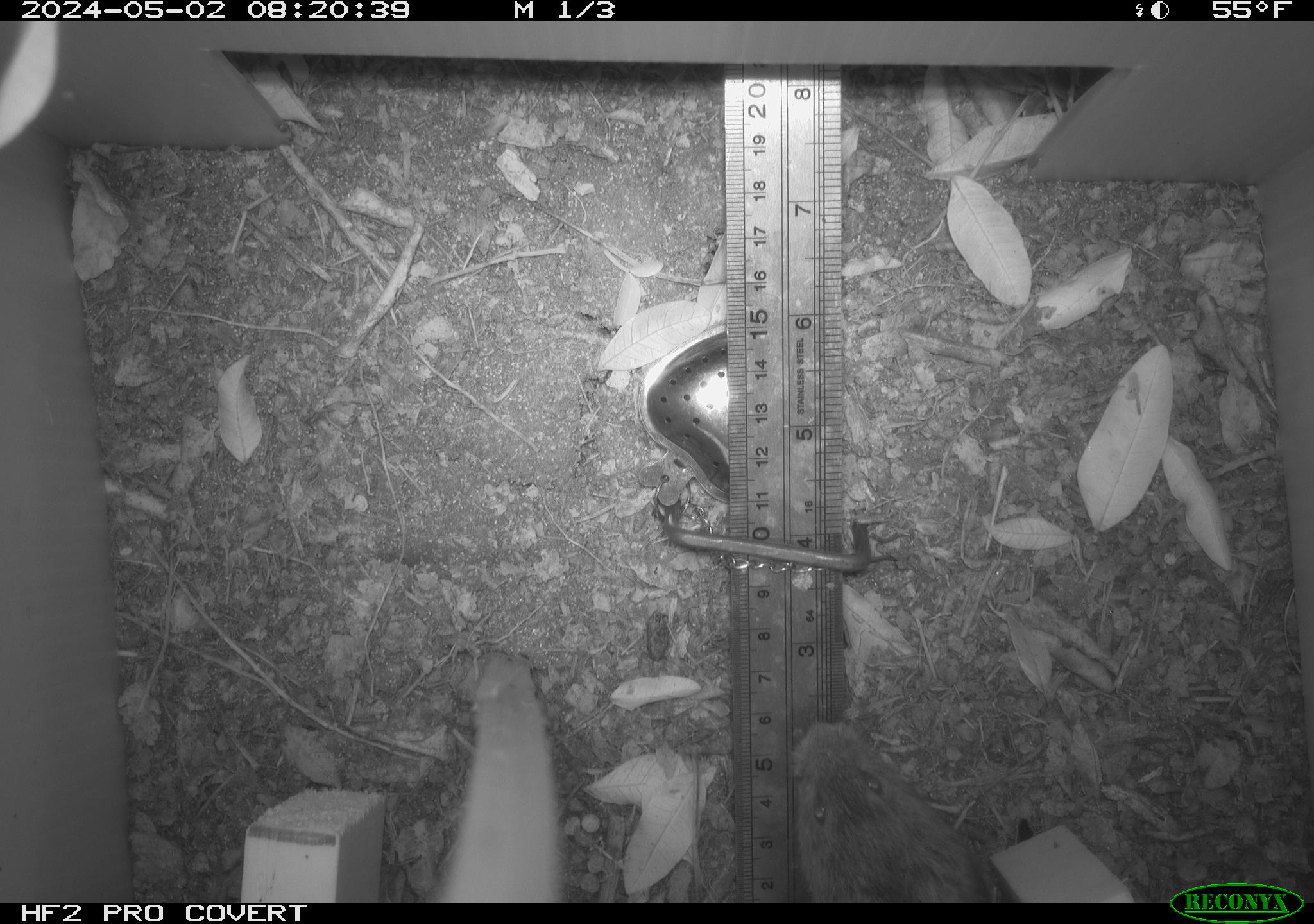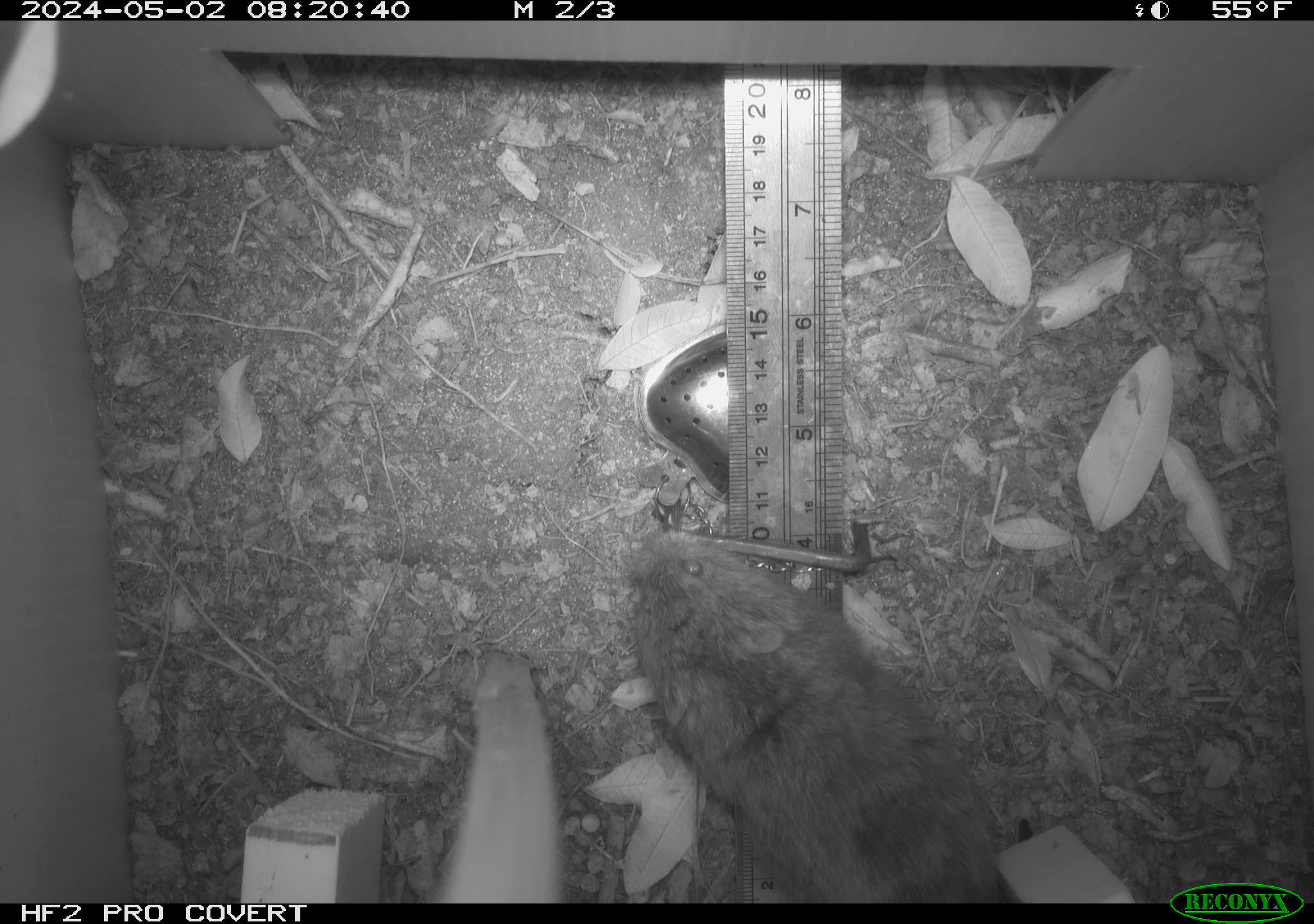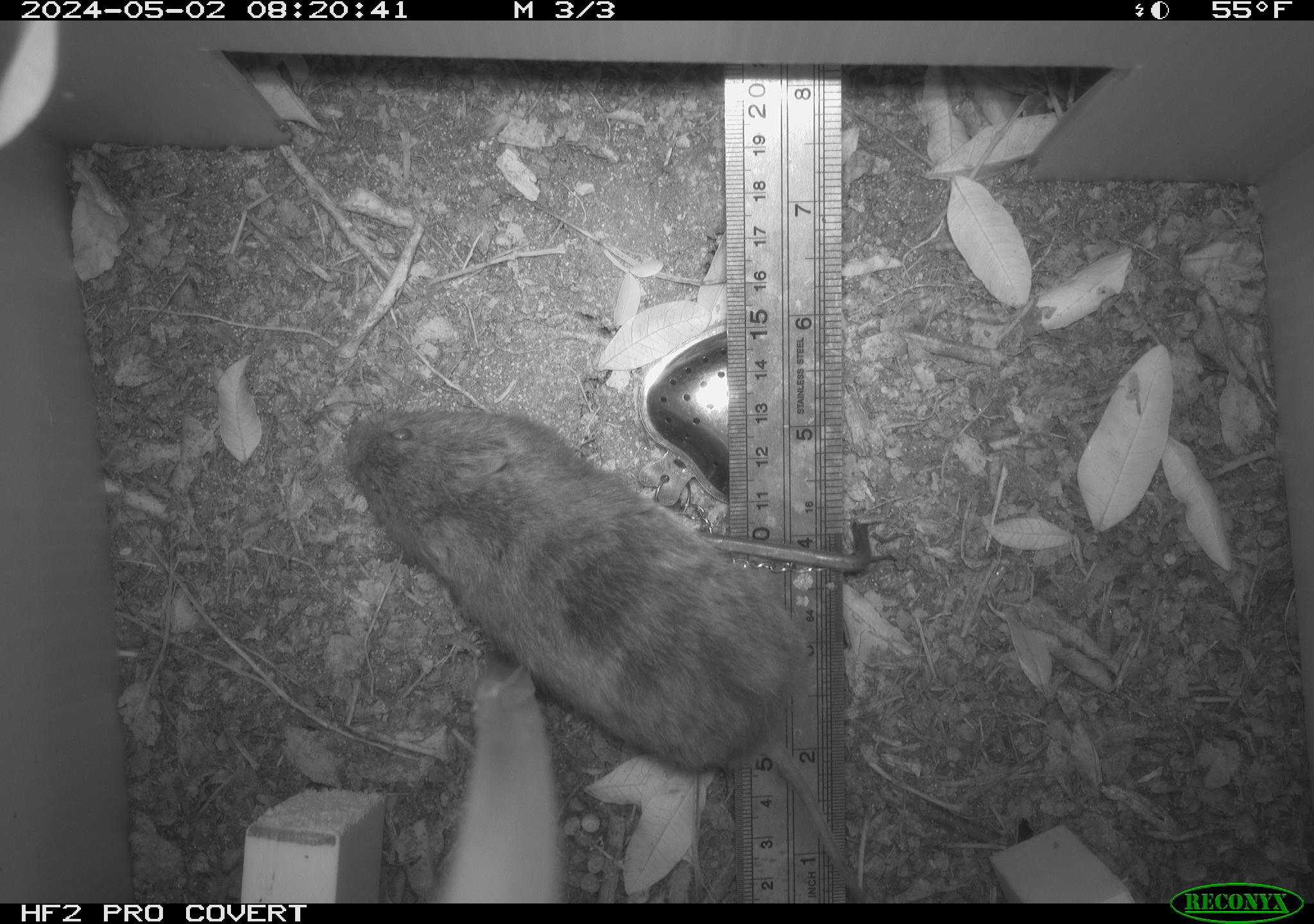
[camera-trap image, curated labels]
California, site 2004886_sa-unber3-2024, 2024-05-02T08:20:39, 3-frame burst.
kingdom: Animalia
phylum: Chordata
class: Mammalia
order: Rodentia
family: Cricetidae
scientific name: Arvicolinae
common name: voles, lemmings, and muskrats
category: arvicolinae subfamily